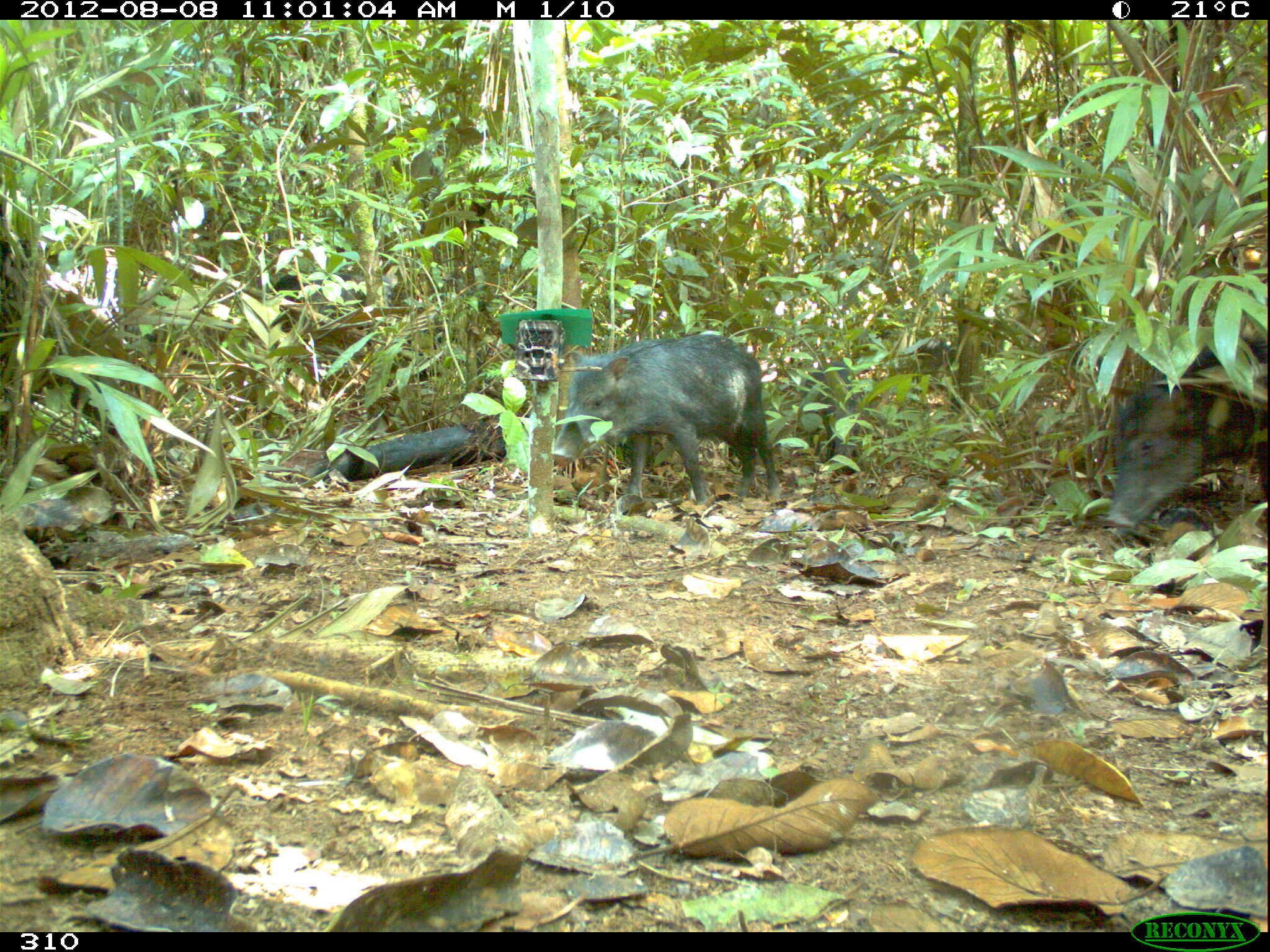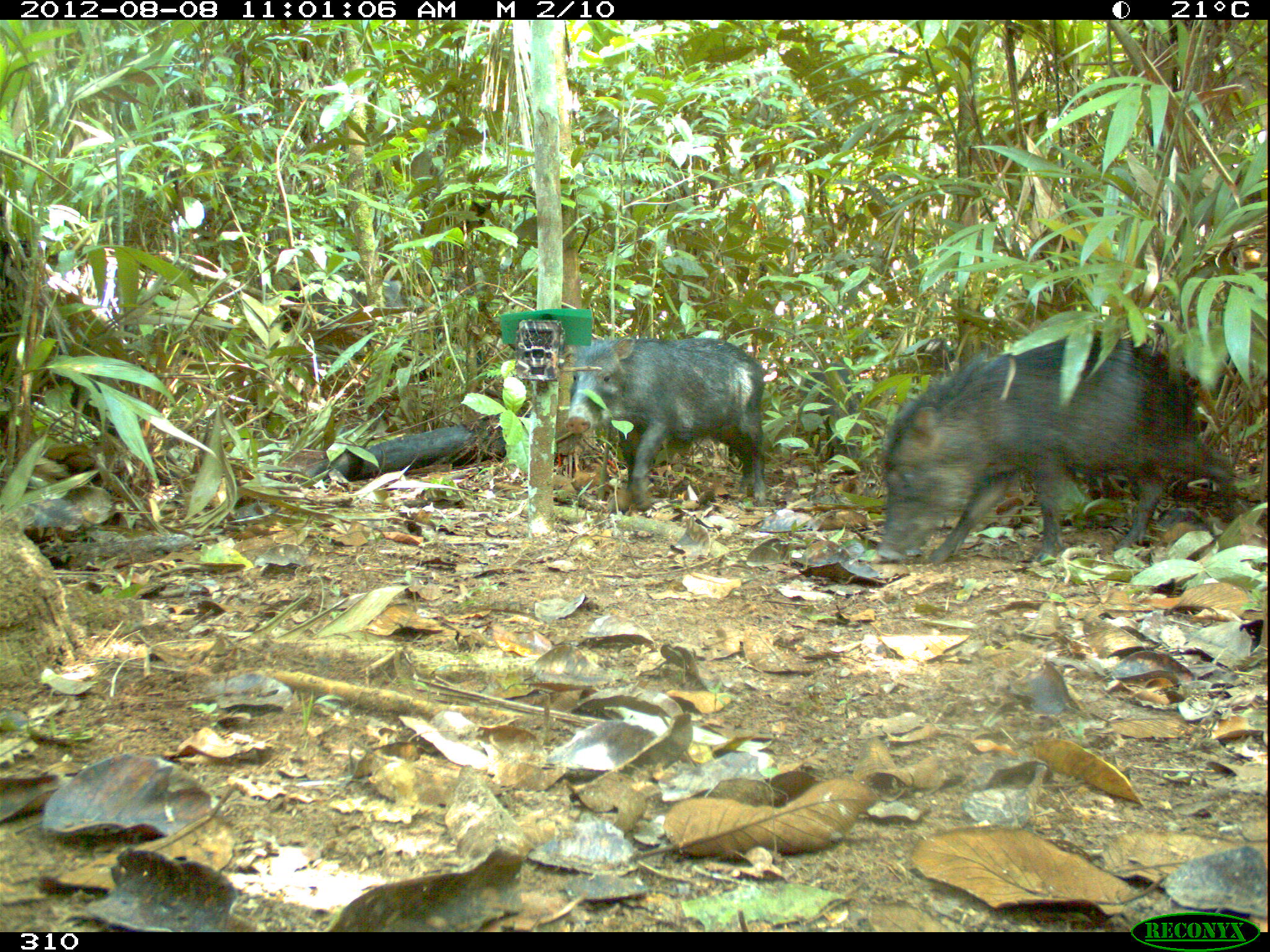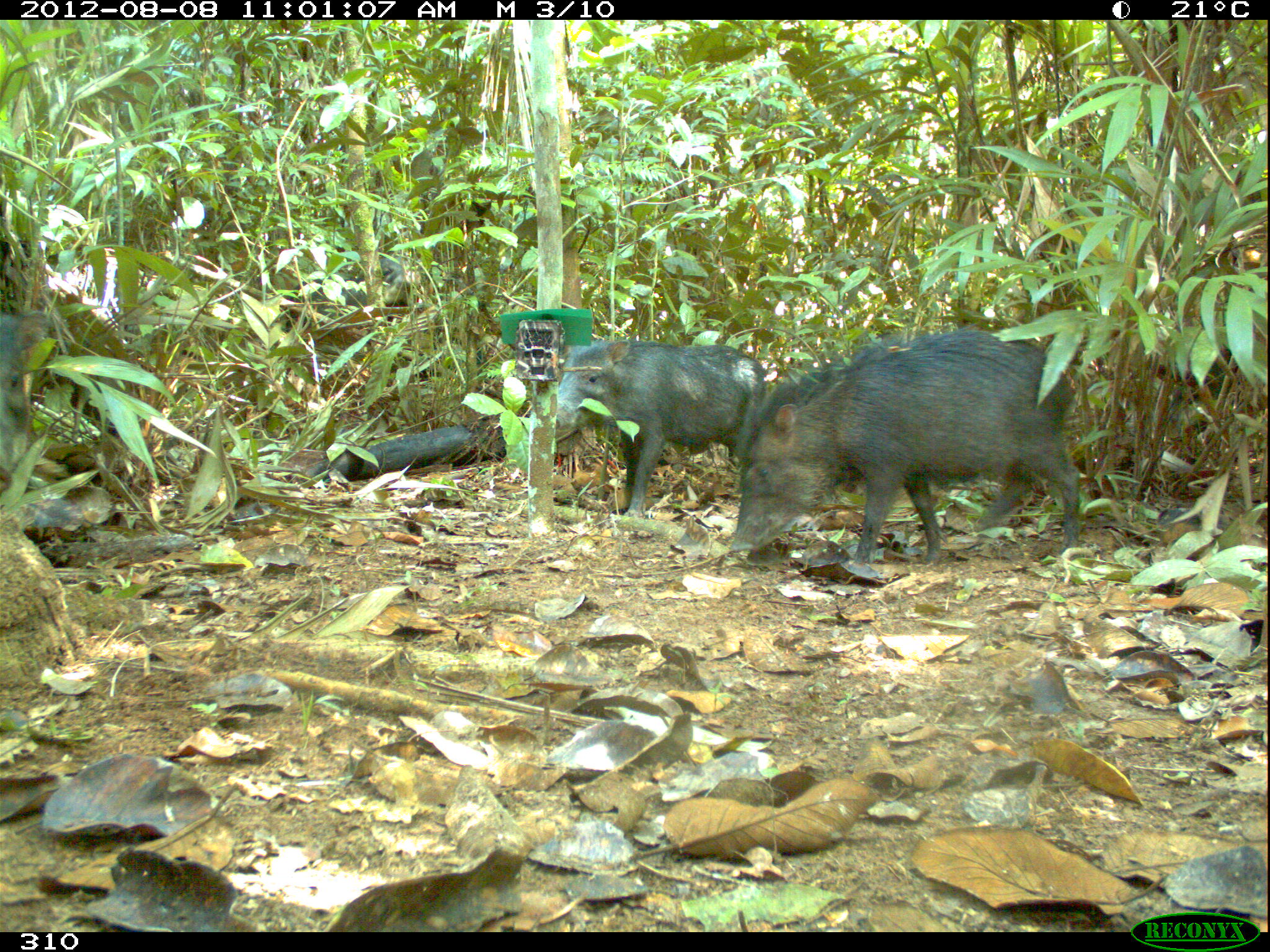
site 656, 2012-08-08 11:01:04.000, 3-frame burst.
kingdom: Animalia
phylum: Chordata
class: Mammalia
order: Artiodactyla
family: Tayassuidae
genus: Tayassu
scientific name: Tayassu pecari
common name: white-lipped peccary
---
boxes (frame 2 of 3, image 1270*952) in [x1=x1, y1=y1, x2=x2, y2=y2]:
tayassu pecari: [x1=875, y1=323, x2=1244, y2=567]; [x1=562, y1=334, x2=776, y2=508]; [x1=798, y1=360, x2=872, y2=479]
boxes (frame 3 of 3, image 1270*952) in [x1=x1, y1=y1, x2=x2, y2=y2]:
tayassu pecari: [x1=726, y1=325, x2=1086, y2=578]; [x1=557, y1=333, x2=766, y2=521]; [x1=280, y1=245, x2=412, y2=334]; [x1=0, y1=310, x2=55, y2=492]; [x1=1154, y1=339, x2=1242, y2=436]